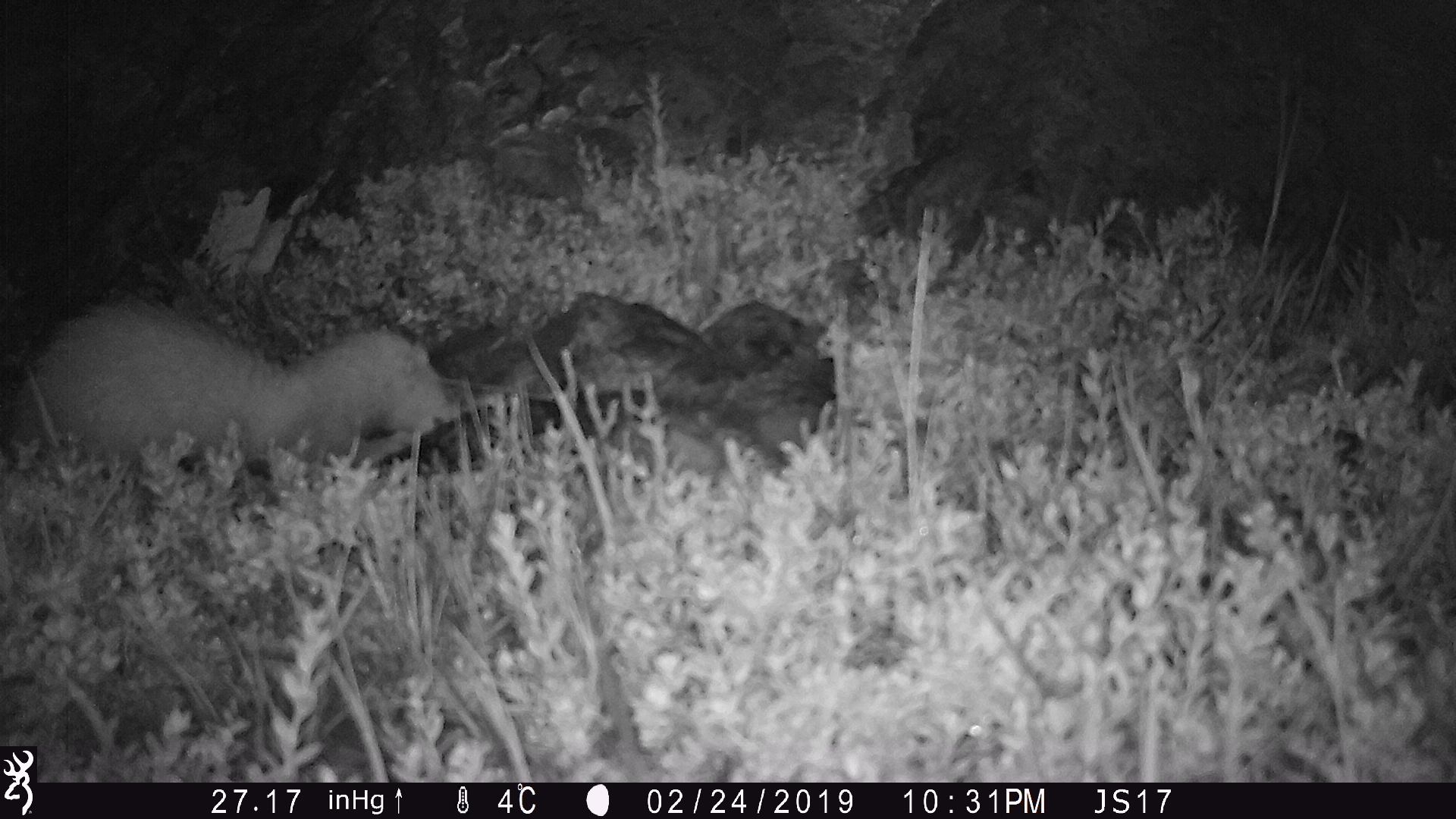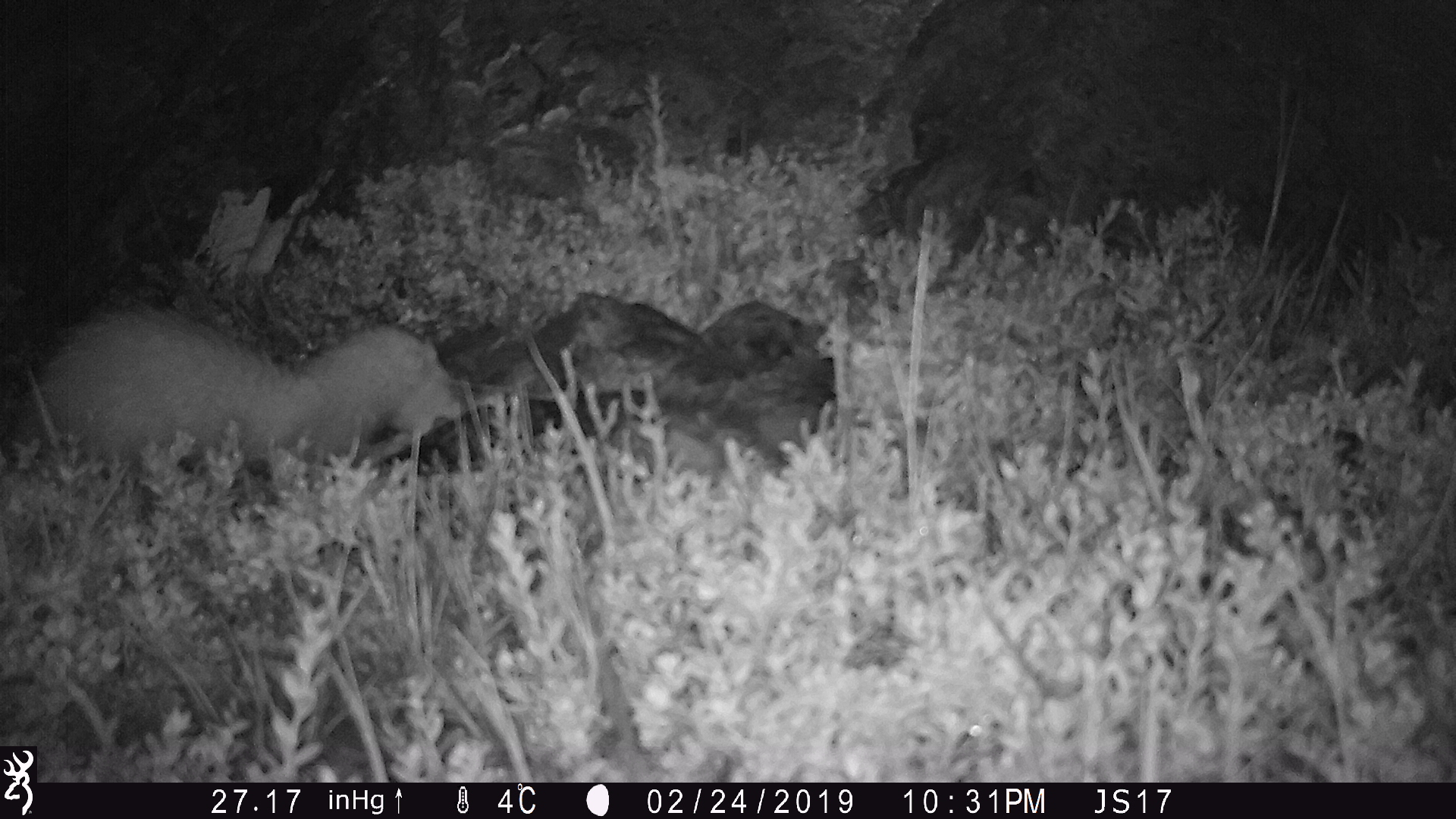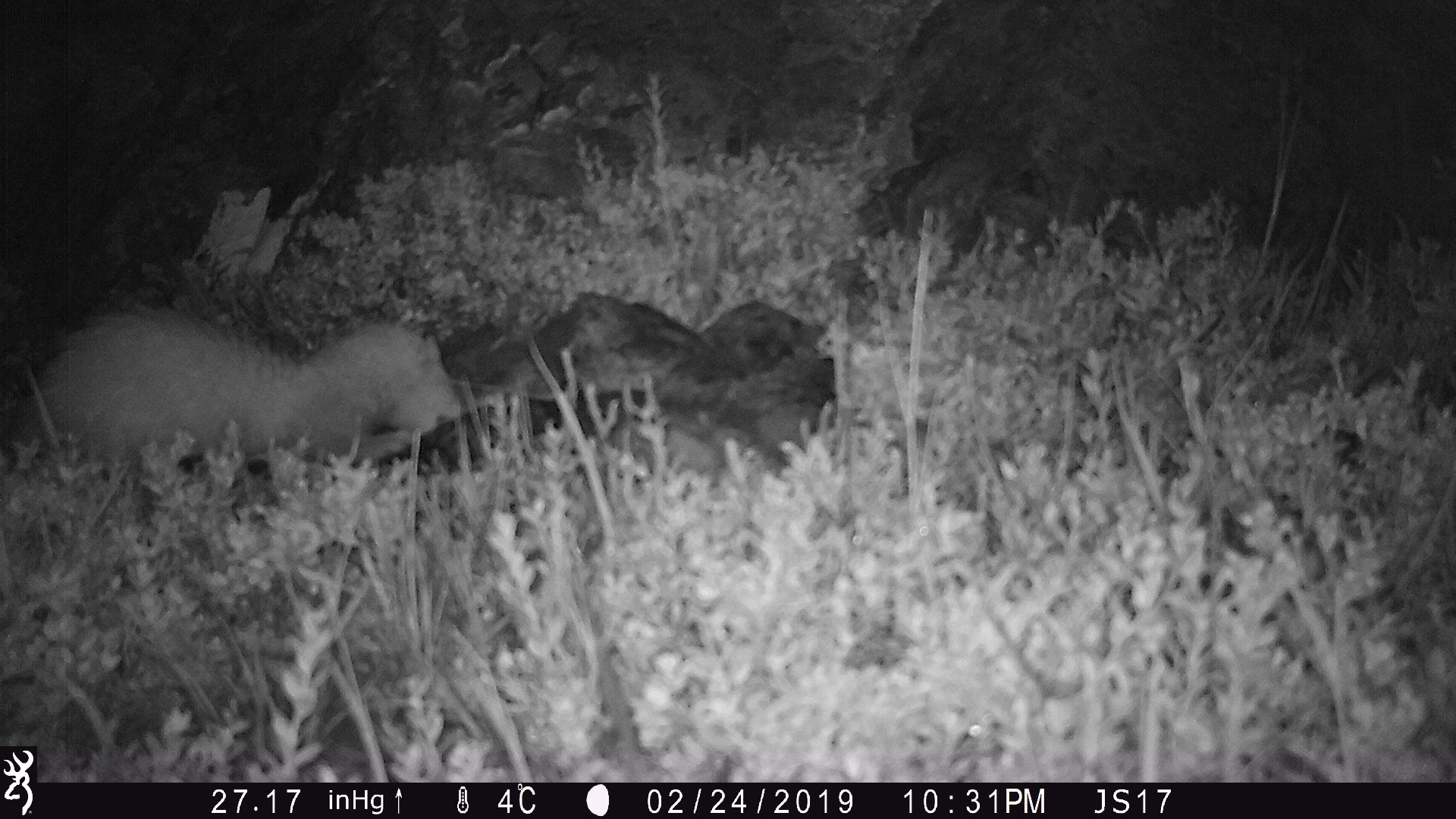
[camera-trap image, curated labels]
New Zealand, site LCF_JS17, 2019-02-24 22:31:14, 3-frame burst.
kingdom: Animalia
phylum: Chordata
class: Mammalia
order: Carnivora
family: Mustelidae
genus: Mustela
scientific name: Mustela furo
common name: ferret